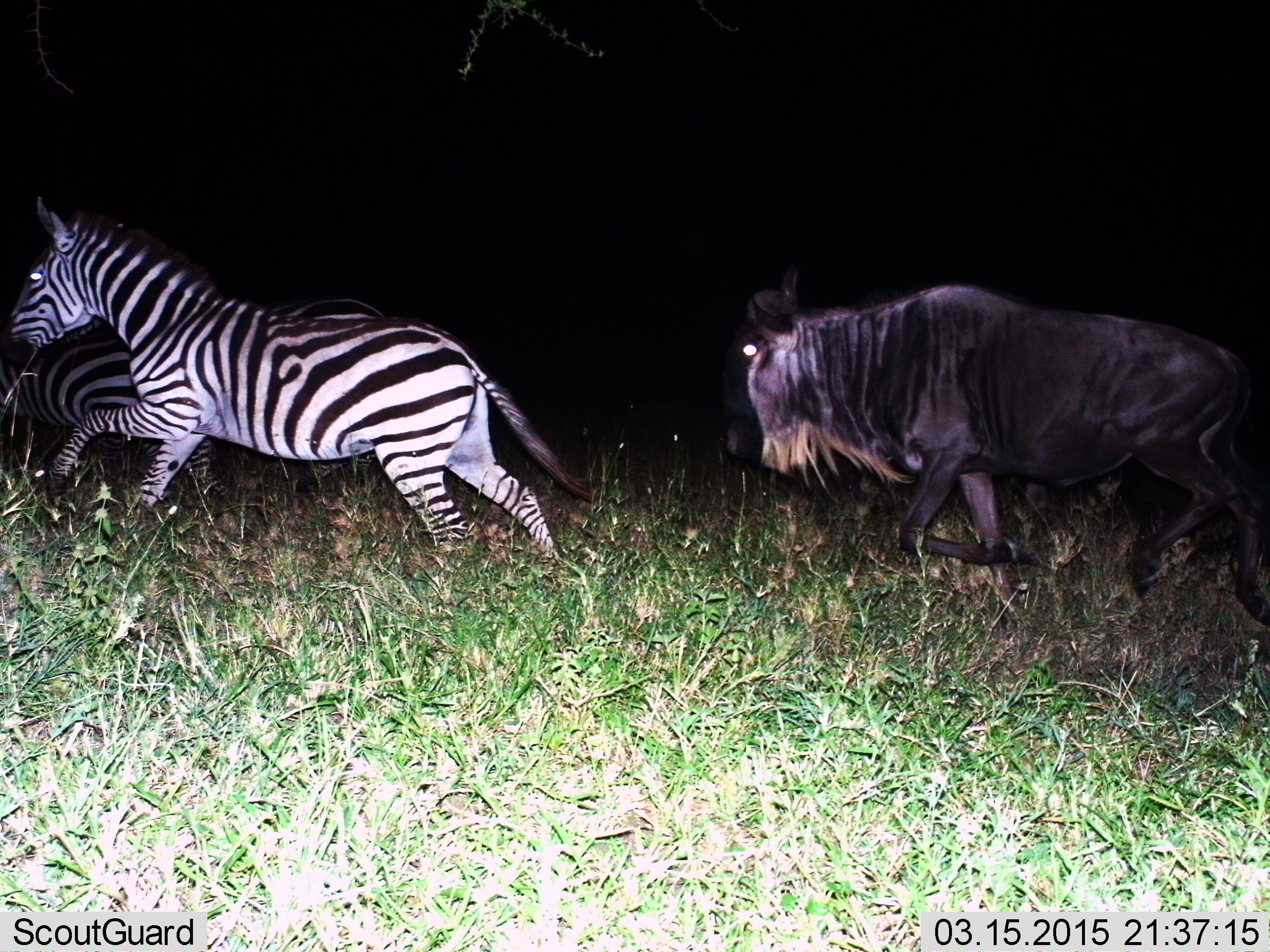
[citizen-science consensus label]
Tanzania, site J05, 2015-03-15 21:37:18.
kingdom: Animalia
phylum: Chordata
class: Mammalia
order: Artiodactyla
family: Bovidae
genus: Connochaetes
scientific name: Connochaetes taurinus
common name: blue wildebeest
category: wildebeest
Wildebeest (blue wildebeest) (Connochaetes taurinus), count 1. Behavior (volunteer vote fractions): standing 9%, resting 0%, moving 100%, interacting 0%. Young present (vote fraction): 0%. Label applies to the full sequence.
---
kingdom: Animalia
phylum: Chordata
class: Mammalia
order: Perissodactyla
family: Equidae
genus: Equus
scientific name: Equus quagga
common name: plains zebra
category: zebra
Zebra (plains zebra) (Equus quagga), count 2. Behavior (volunteer vote fractions): standing 10%, resting 0%, moving 100%, interacting 0%. Young present (vote fraction): 0%. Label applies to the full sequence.